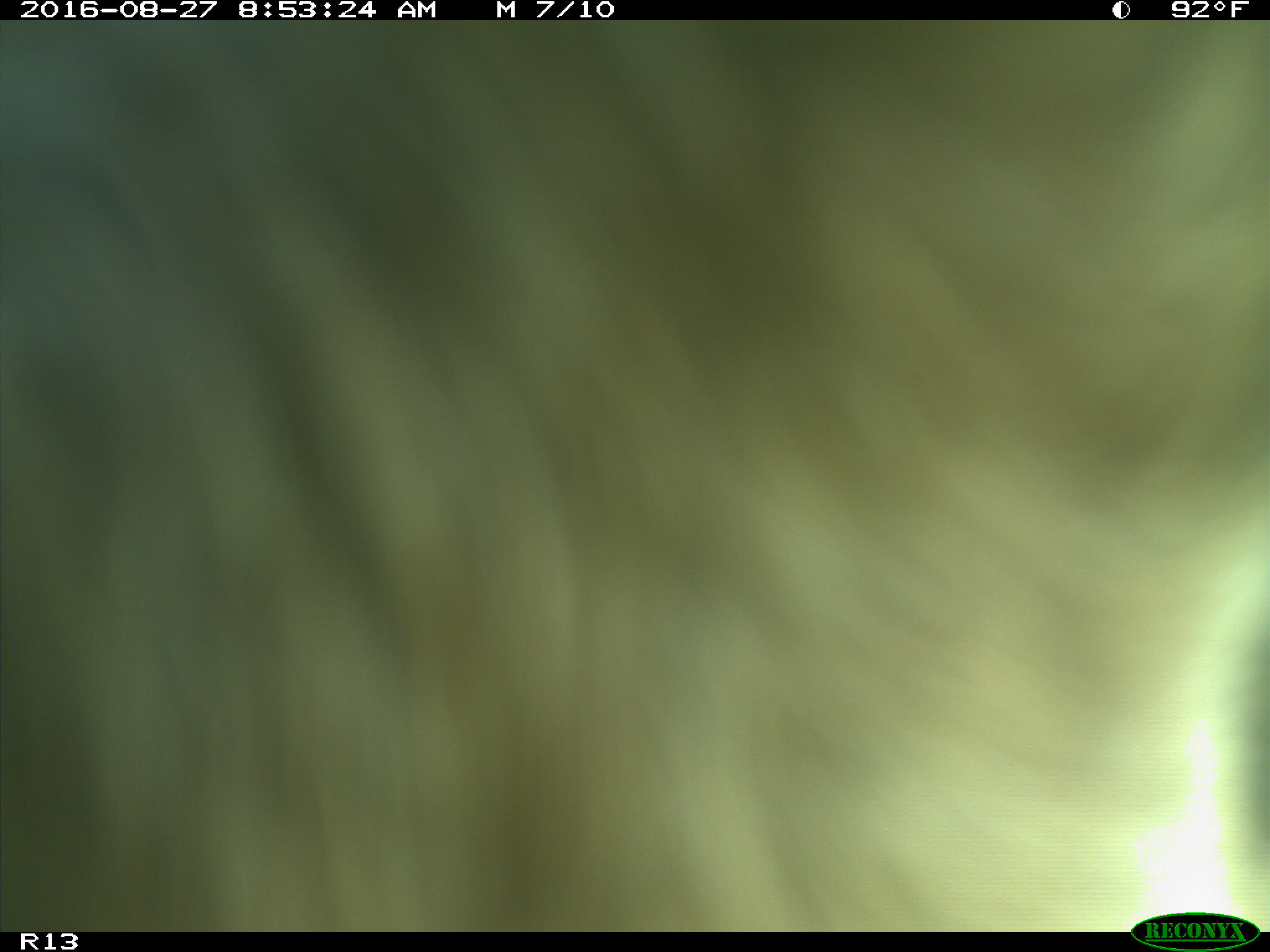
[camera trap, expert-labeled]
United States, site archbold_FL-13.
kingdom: Animalia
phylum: Chordata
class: Mammalia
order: Artiodactyla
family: Bovidae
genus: Bos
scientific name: Bos taurus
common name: domestic cow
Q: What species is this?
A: Bos taurus (domestic cow).